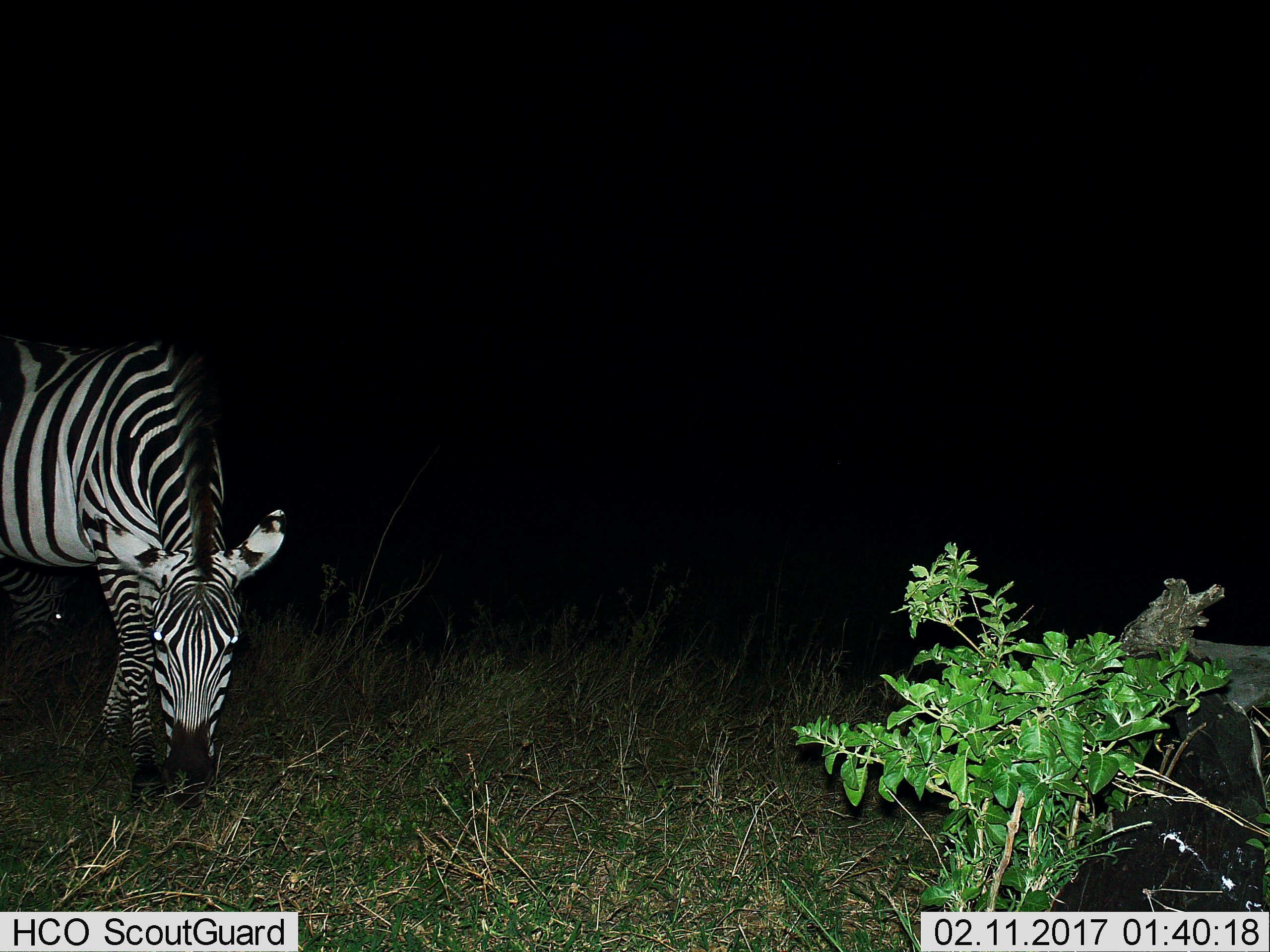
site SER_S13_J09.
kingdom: Animalia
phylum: Chordata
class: Mammalia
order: Perissodactyla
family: Equidae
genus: Equus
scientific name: Equus quagga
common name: plains zebra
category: zebraplains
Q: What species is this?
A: Zebraplains (plains zebra) (Equus quagga).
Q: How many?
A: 1.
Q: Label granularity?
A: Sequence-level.